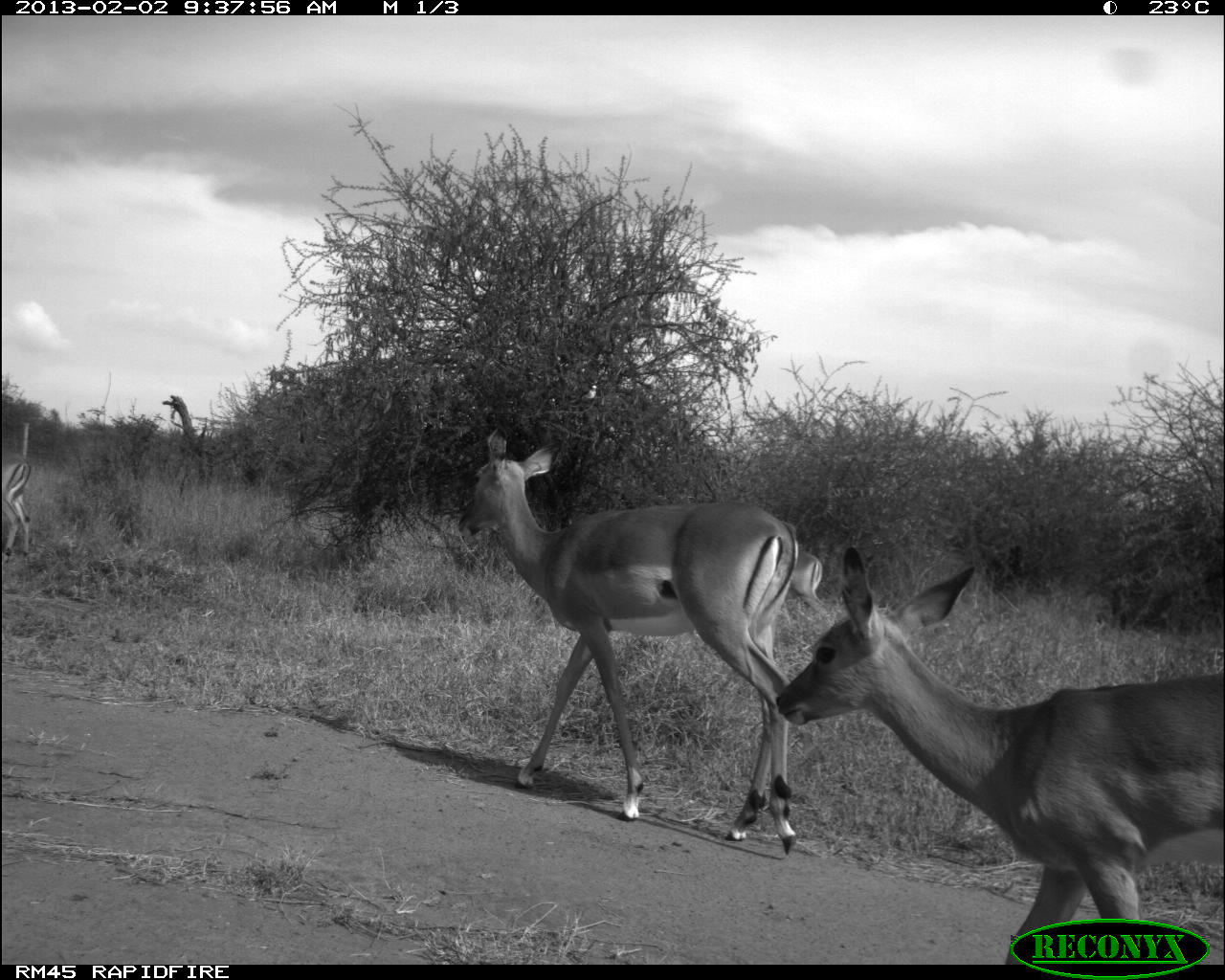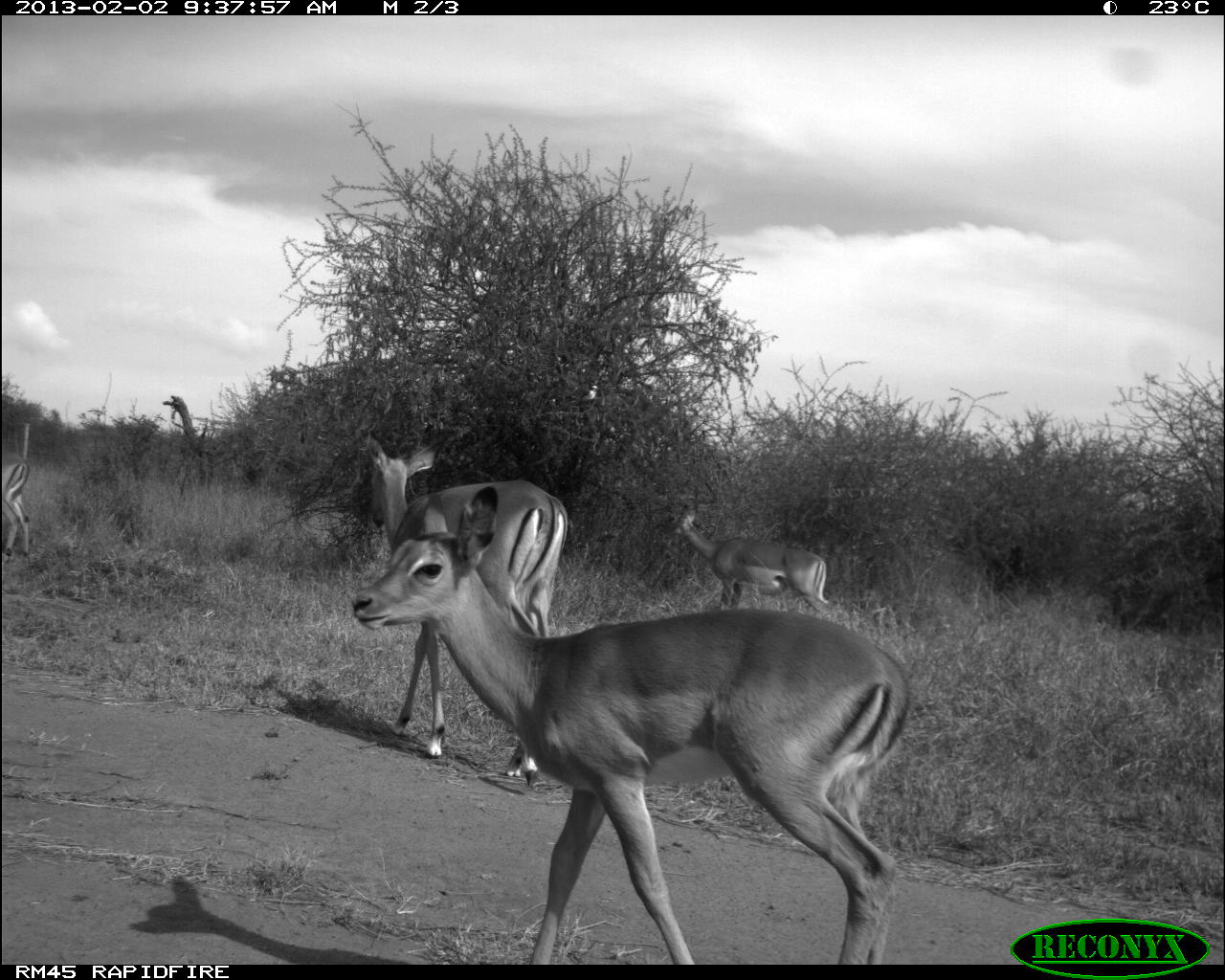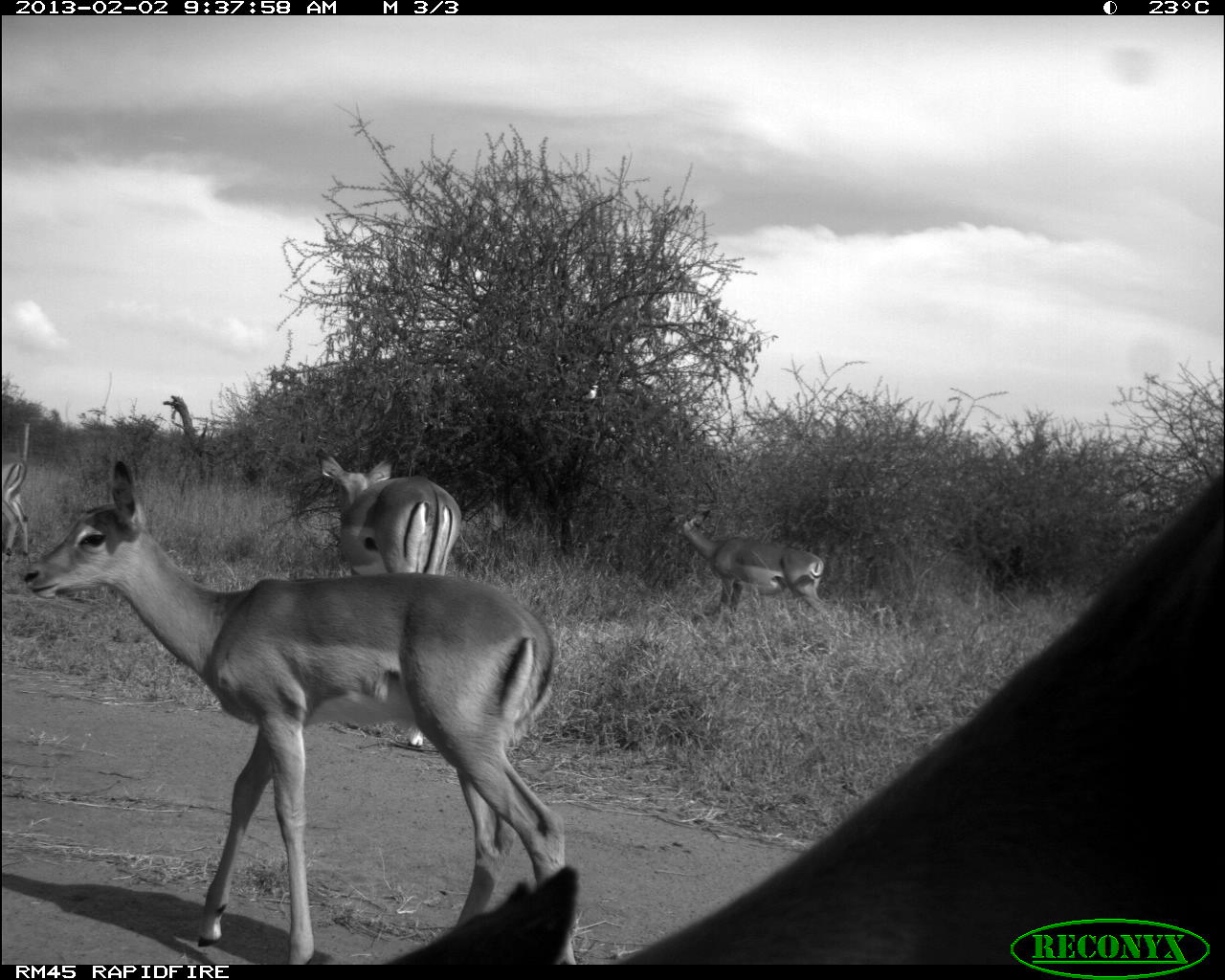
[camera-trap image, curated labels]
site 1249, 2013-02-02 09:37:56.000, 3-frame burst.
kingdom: Animalia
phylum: Chordata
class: Mammalia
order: Artiodactyla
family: Bovidae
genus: Aepyceros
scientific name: Aepyceros melampus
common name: impala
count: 4